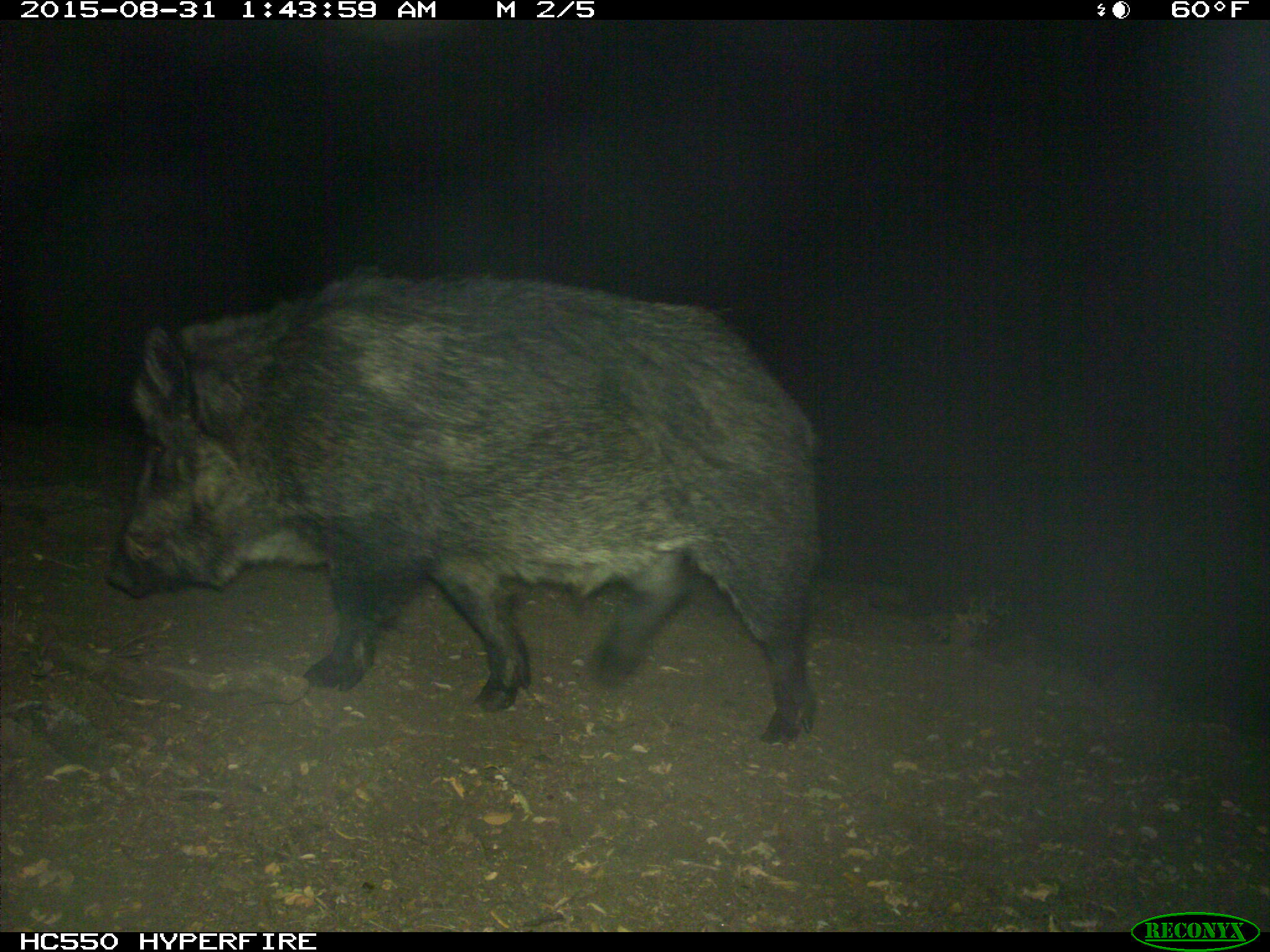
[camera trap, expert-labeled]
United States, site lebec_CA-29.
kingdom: Animalia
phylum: Chordata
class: Mammalia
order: Artiodactyla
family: Suidae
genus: Sus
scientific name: Sus scrofa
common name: wild boar